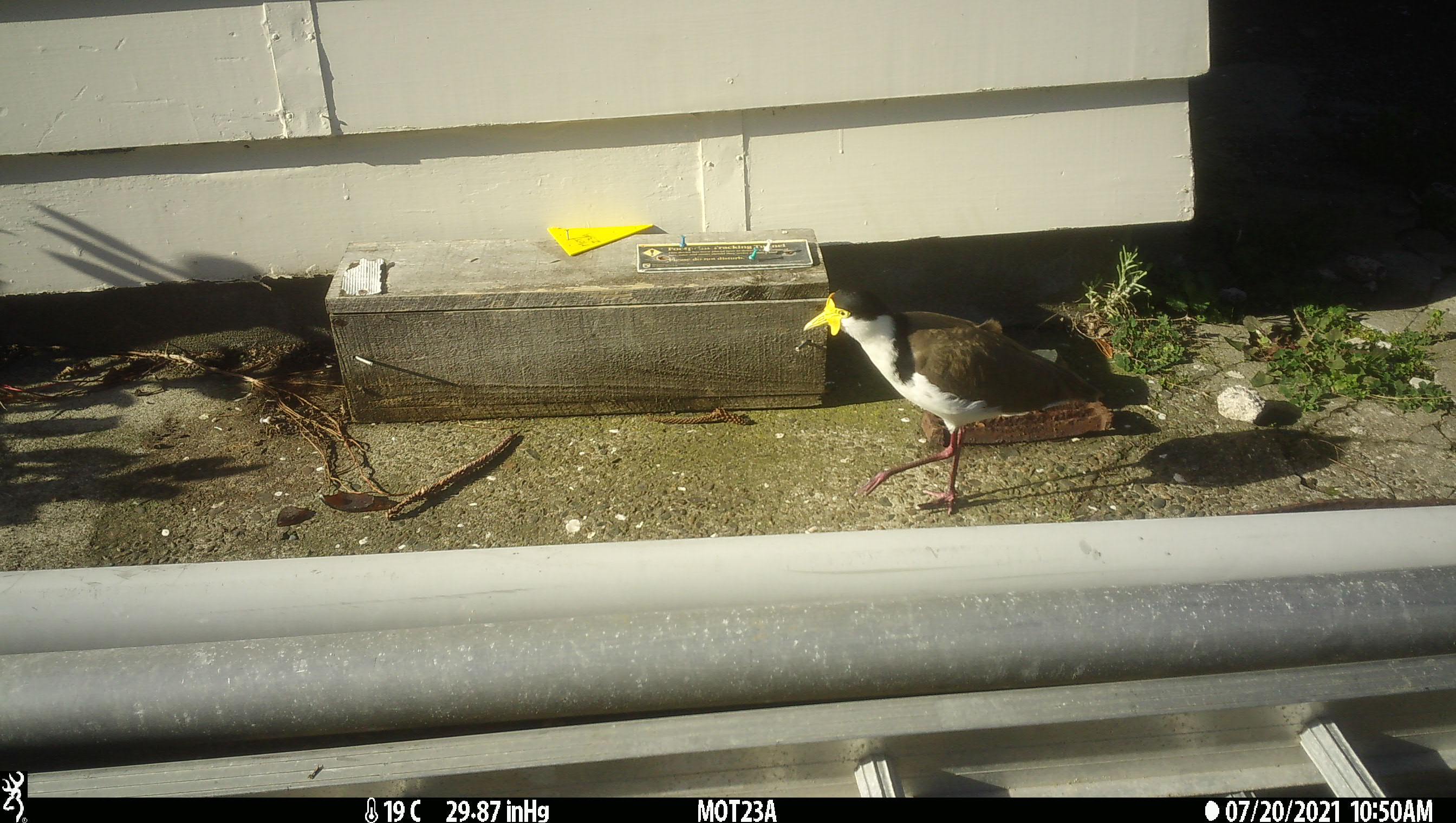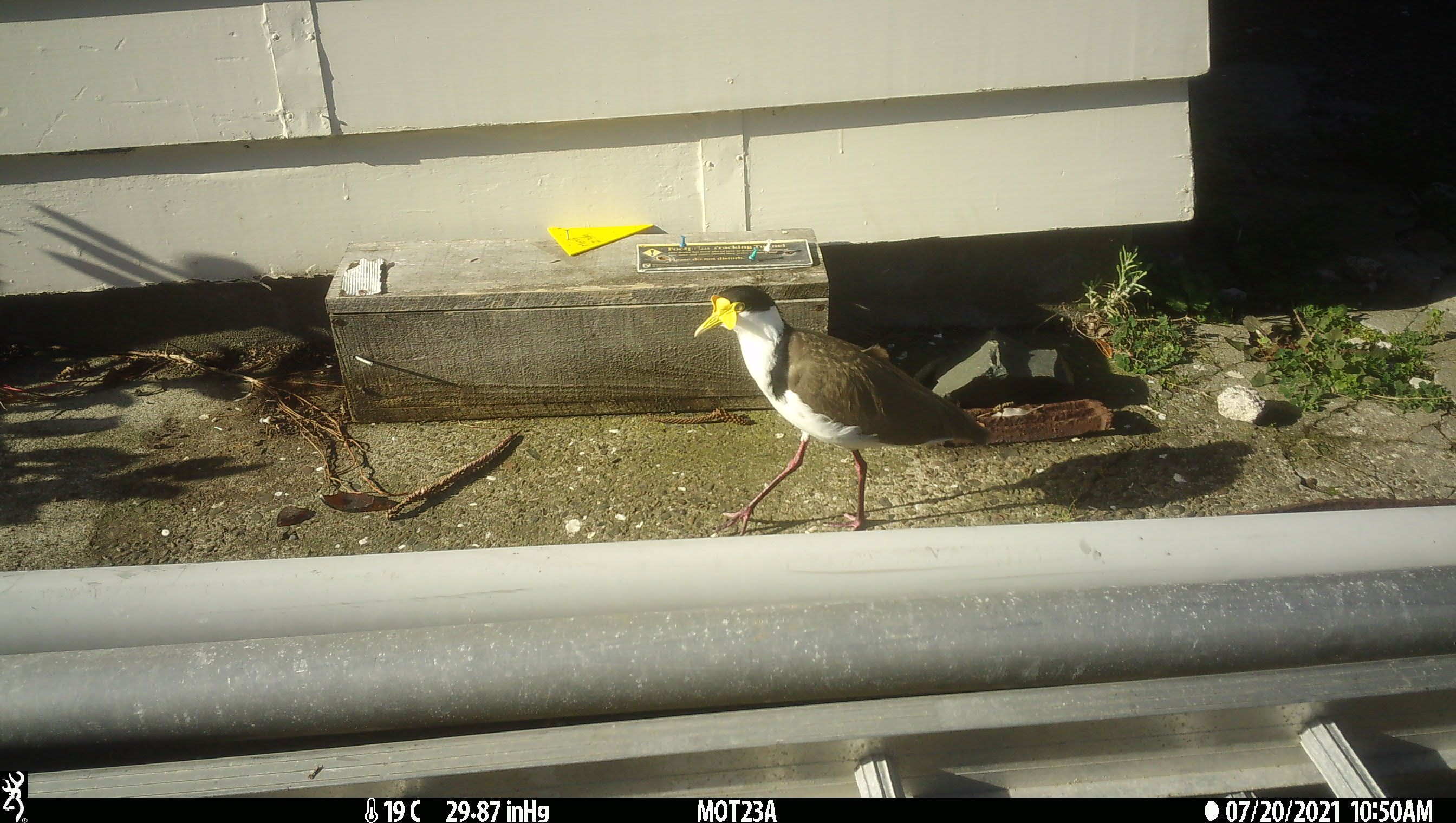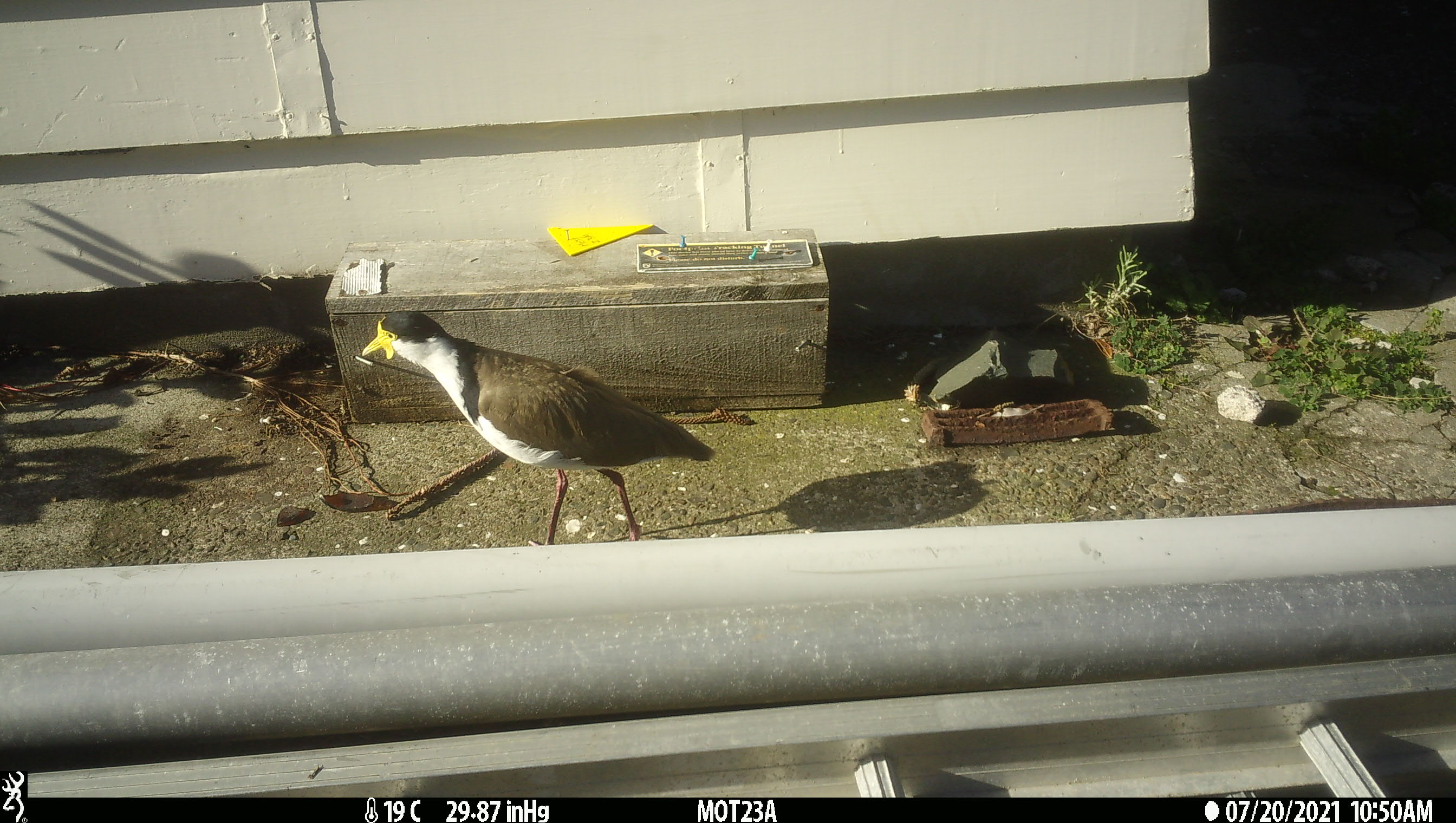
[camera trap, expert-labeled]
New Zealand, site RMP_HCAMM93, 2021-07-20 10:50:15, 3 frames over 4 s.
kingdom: Animalia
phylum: Chordata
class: Aves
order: Charadriiformes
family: Charadriidae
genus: Vanellus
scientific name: Vanellus miles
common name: masked lapwing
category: spurwing plover